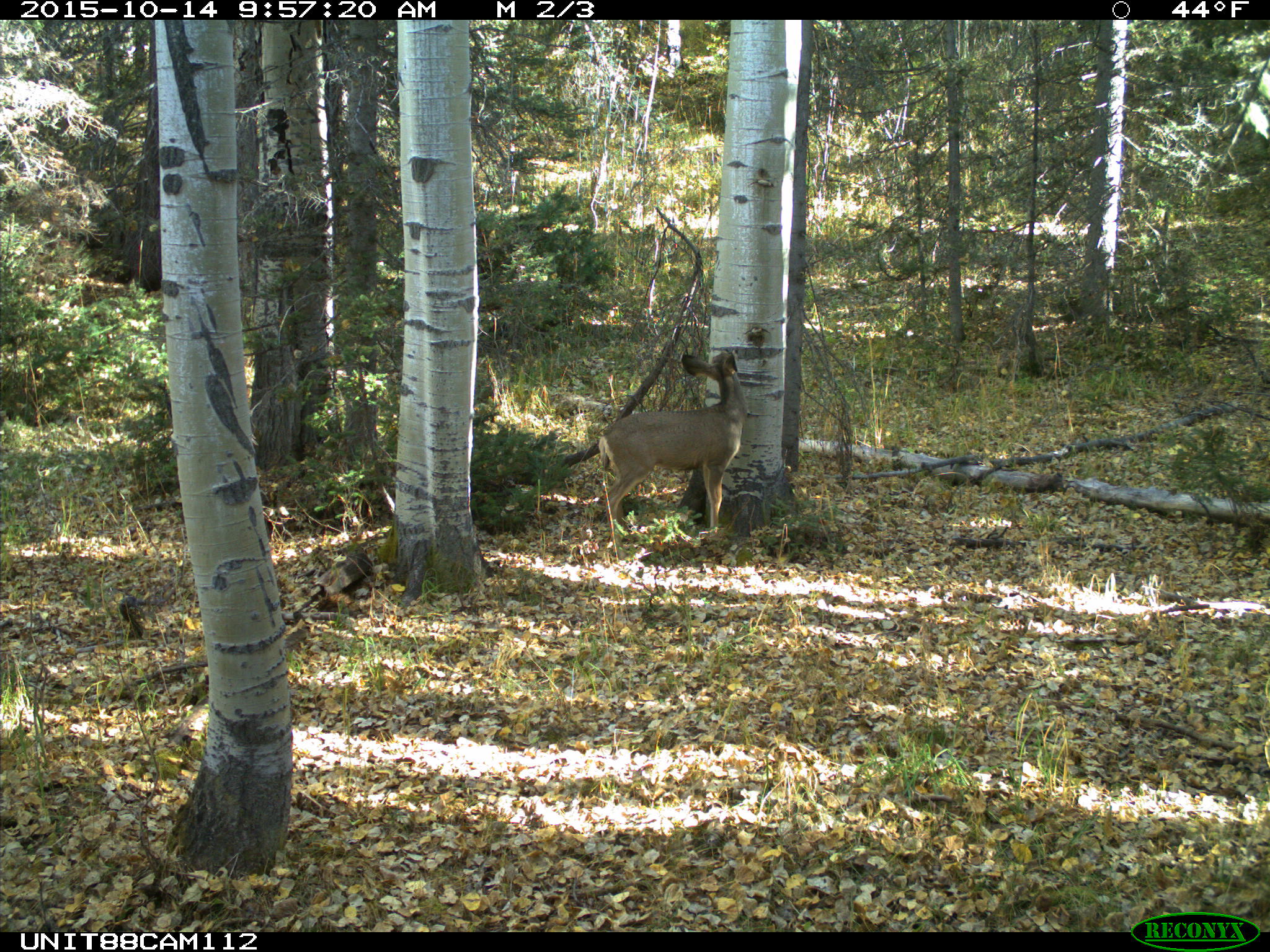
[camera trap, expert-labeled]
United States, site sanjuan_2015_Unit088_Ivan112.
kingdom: Animalia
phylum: Chordata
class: Mammalia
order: Artiodactyla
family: Cervidae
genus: Odocoileus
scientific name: Odocoileus hemionus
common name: mule deer